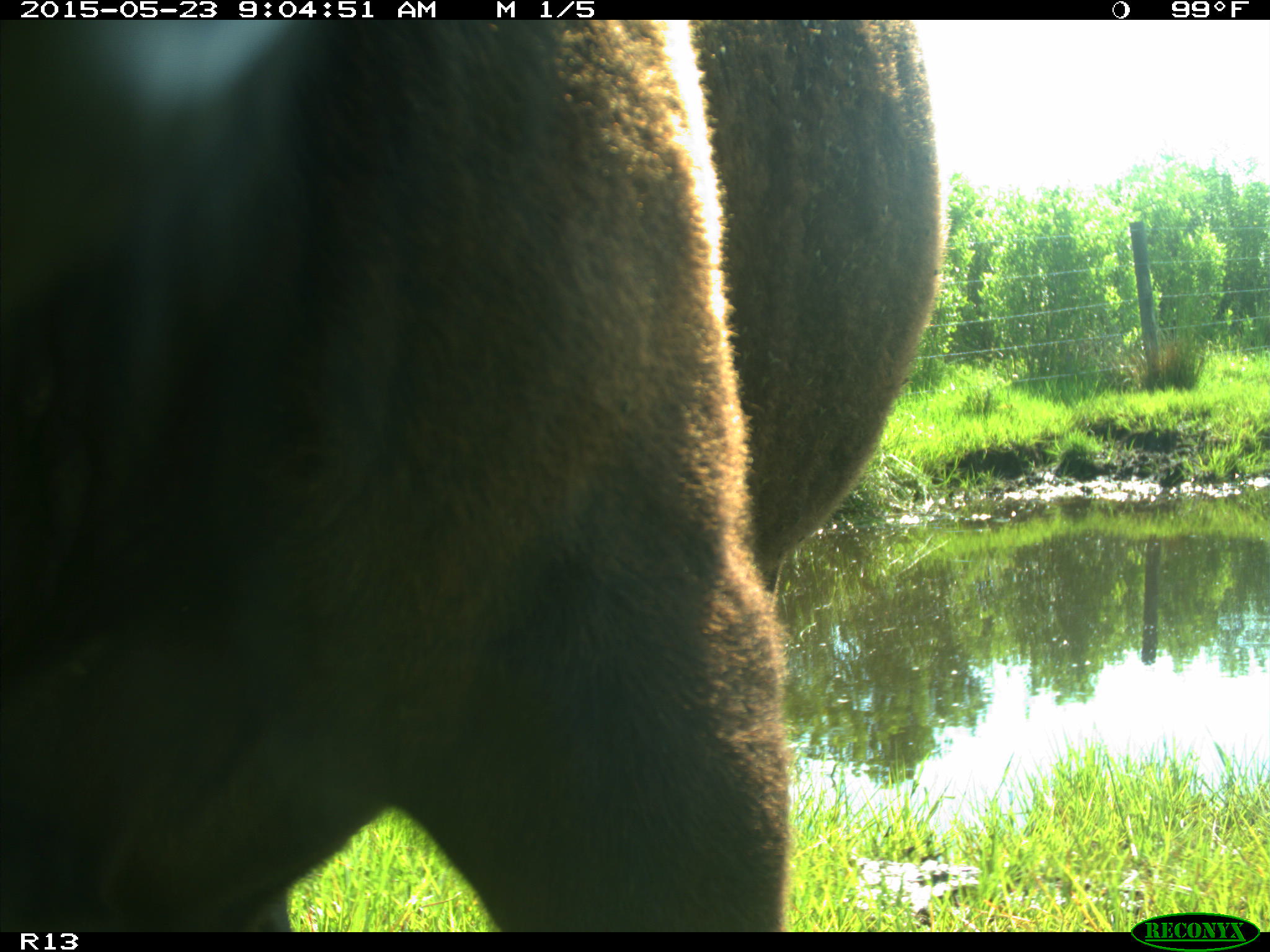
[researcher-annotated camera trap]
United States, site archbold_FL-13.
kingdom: Animalia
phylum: Chordata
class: Mammalia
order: Artiodactyla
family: Bovidae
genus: Bos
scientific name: Bos taurus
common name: domestic cow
Bos taurus (domestic cow).